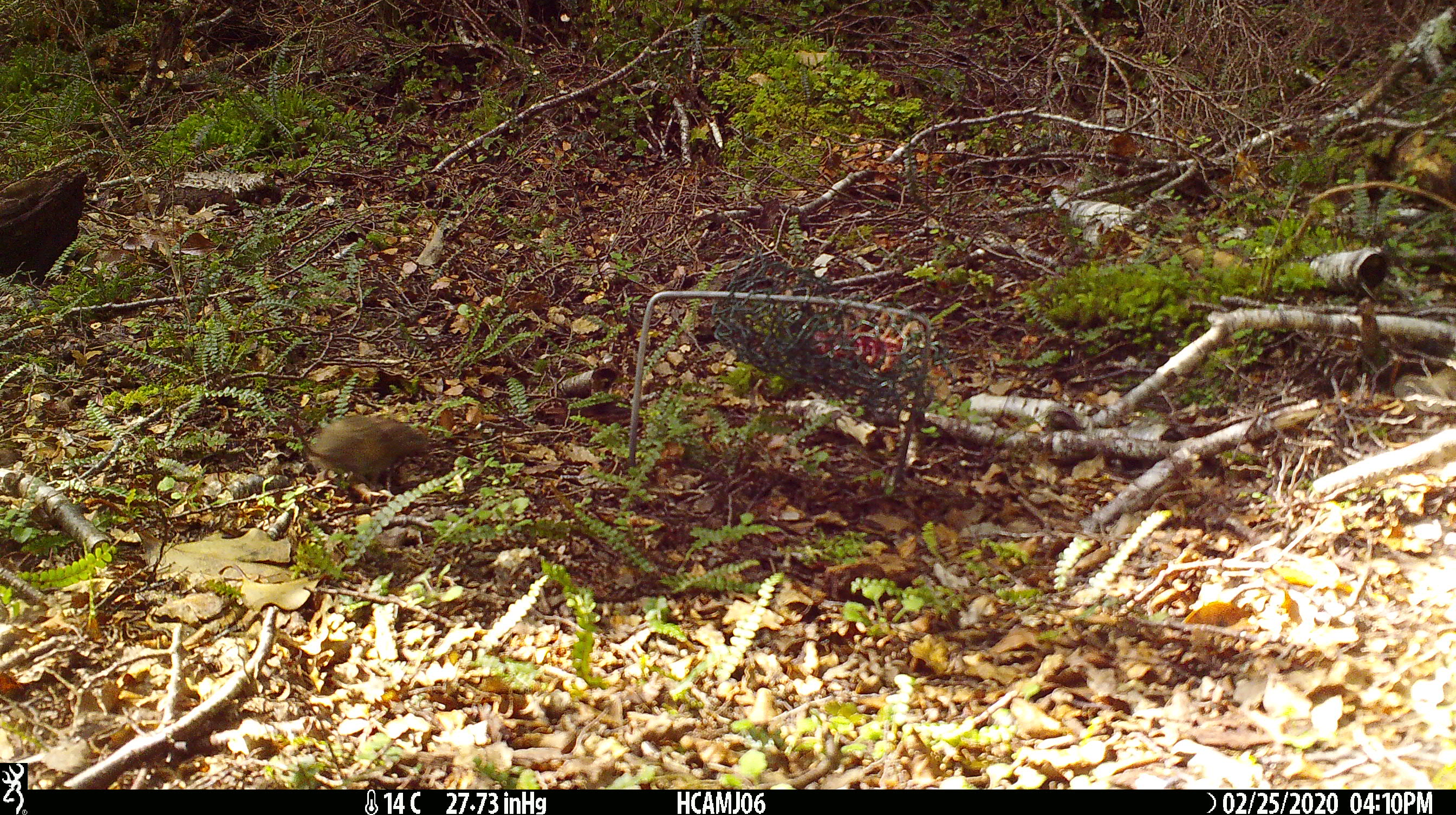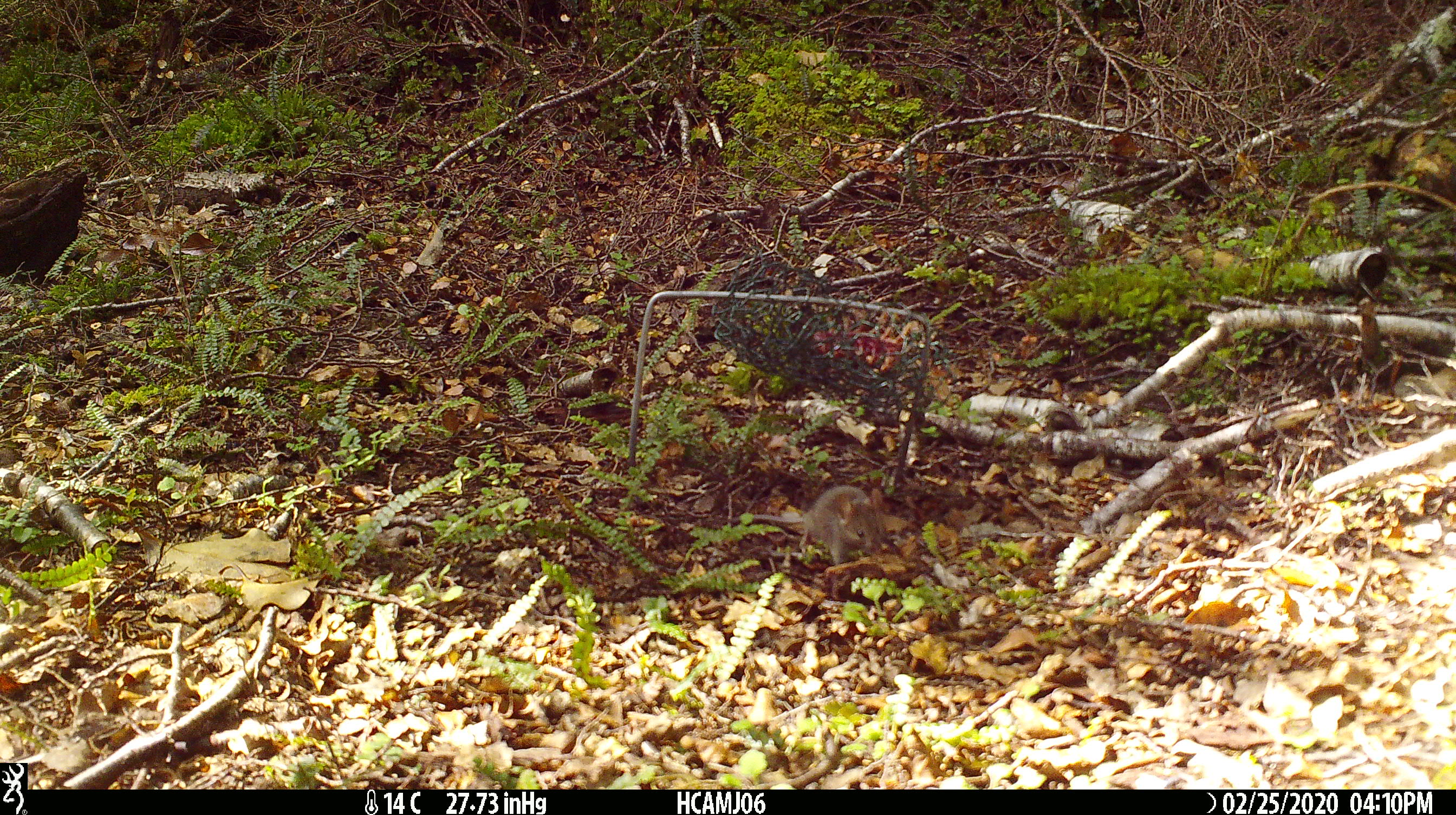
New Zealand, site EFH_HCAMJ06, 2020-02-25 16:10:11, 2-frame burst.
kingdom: Animalia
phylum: Chordata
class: Mammalia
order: Rodentia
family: Muridae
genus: Mus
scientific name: Mus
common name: mouse